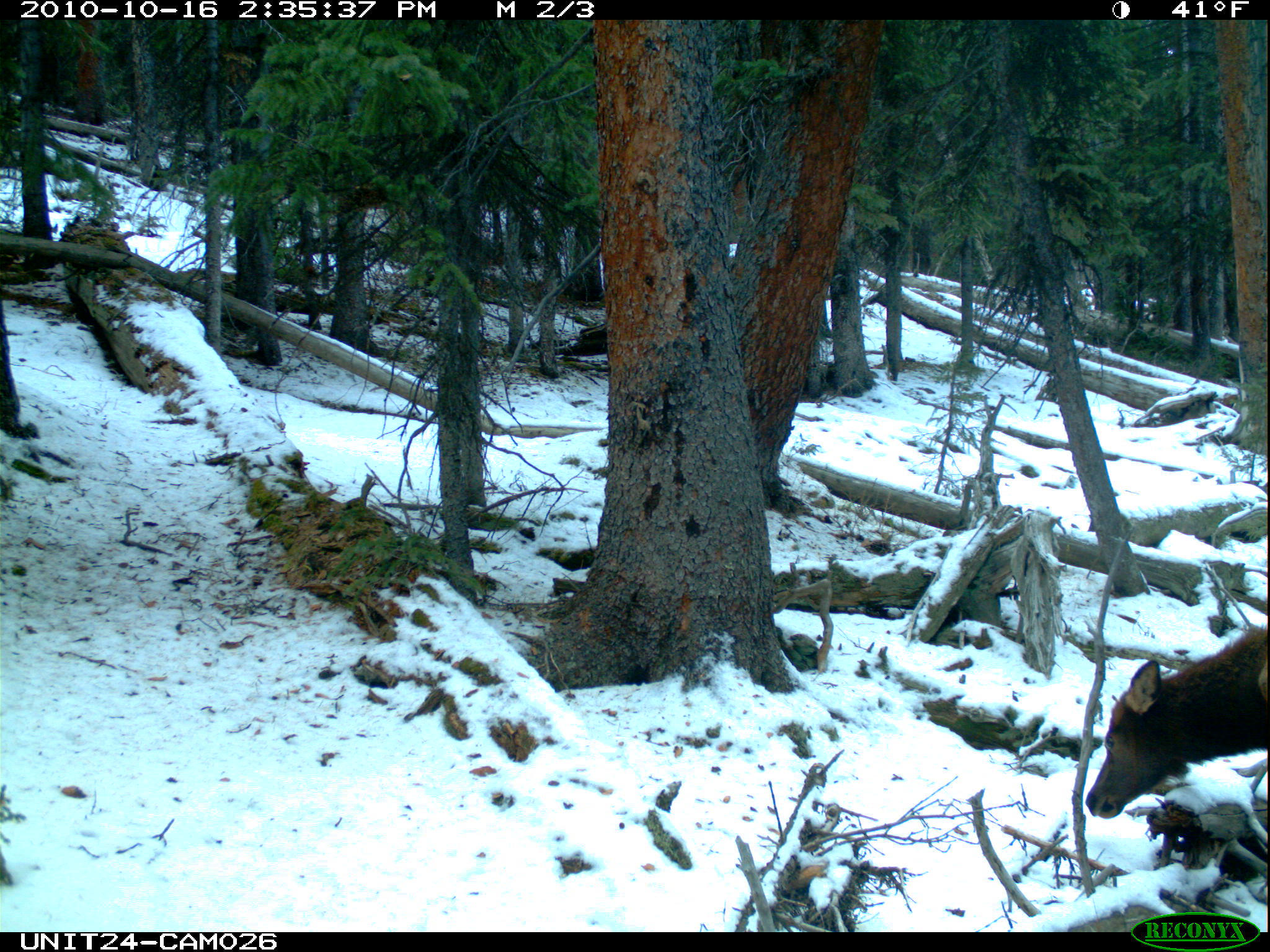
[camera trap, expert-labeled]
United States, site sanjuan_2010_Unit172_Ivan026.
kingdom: Animalia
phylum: Chordata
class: Mammalia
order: Artiodactyla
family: Cervidae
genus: Cervus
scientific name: Cervus elaphus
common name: red deer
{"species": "Cervus elaphus (red deer)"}